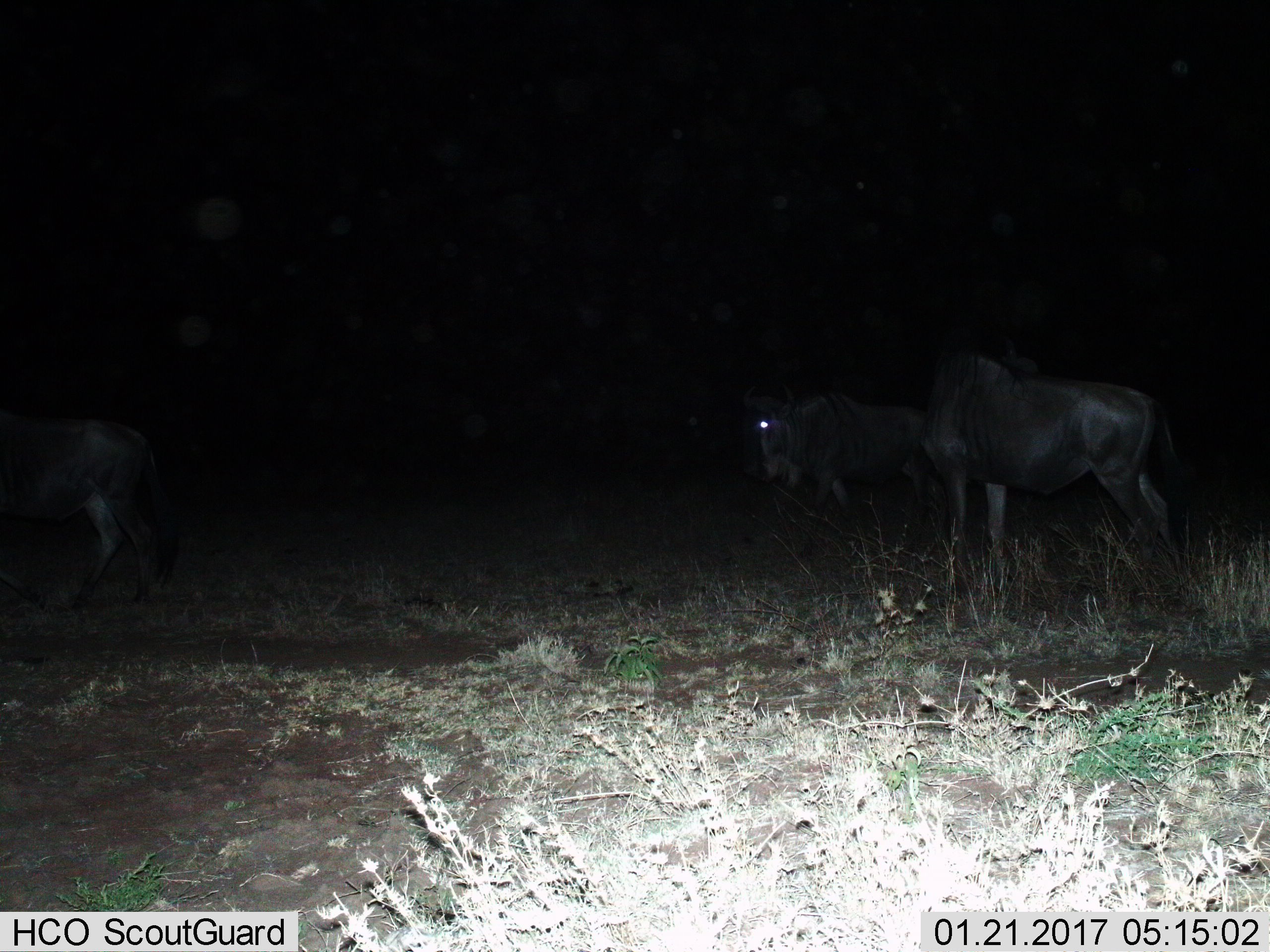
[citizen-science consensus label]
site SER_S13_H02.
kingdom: Animalia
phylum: Chordata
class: Mammalia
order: Artiodactyla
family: Bovidae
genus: Connochaetes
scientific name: Connochaetes taurinus taurinus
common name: blue wildebeest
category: wildebeestblue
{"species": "wildebeestblue (blue wildebeest) (Connochaetes taurinus taurinus)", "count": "3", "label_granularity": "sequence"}